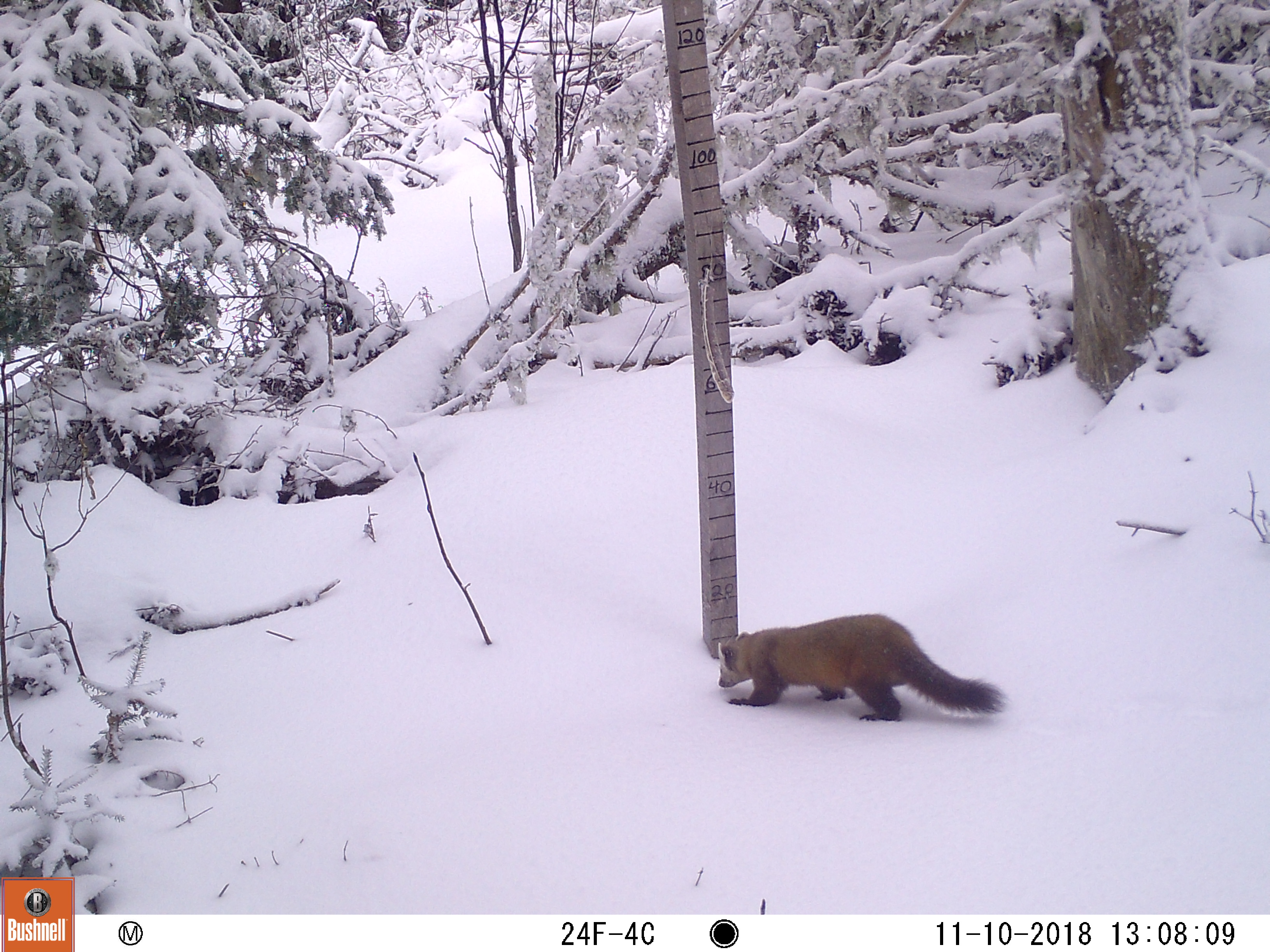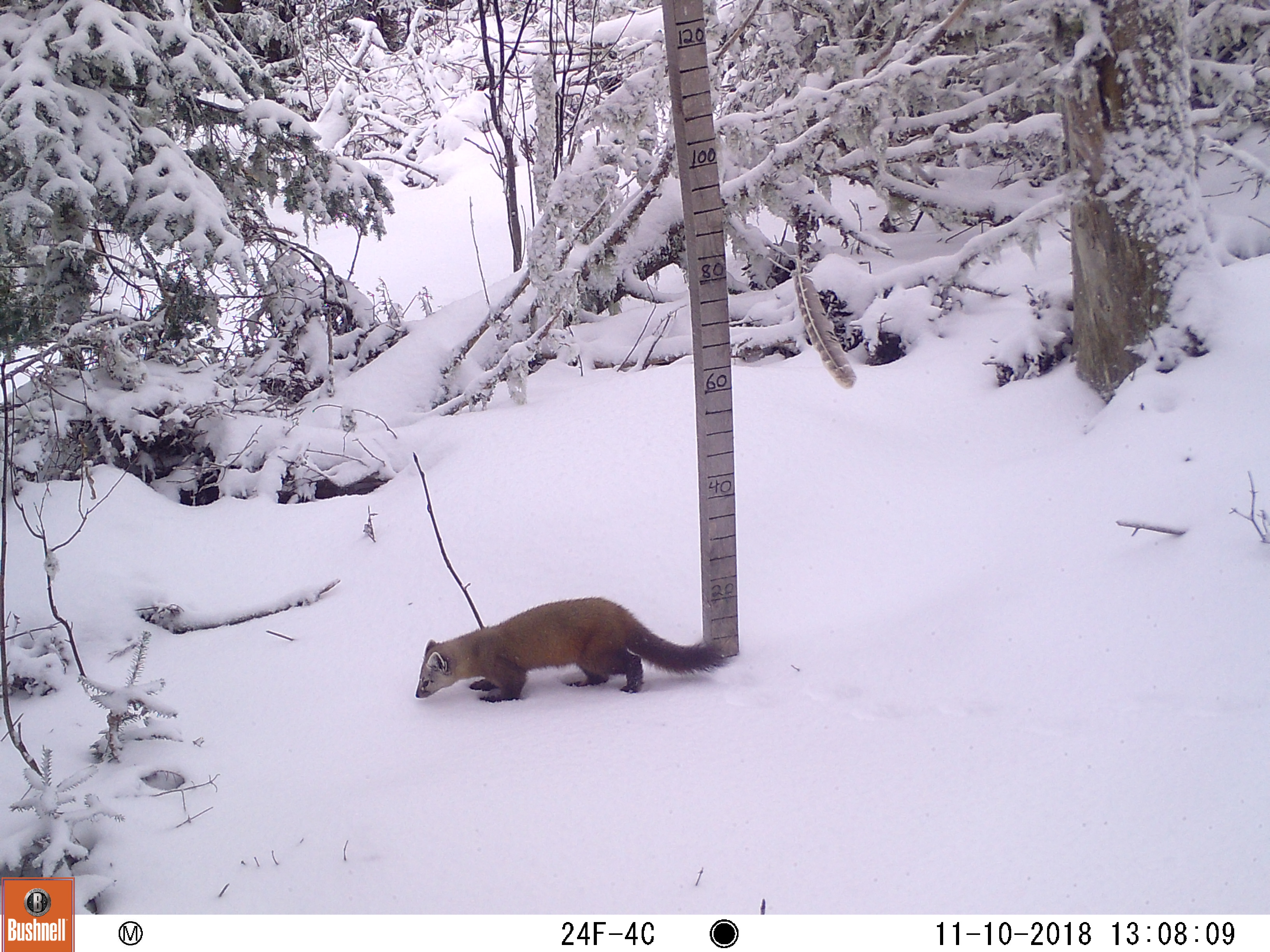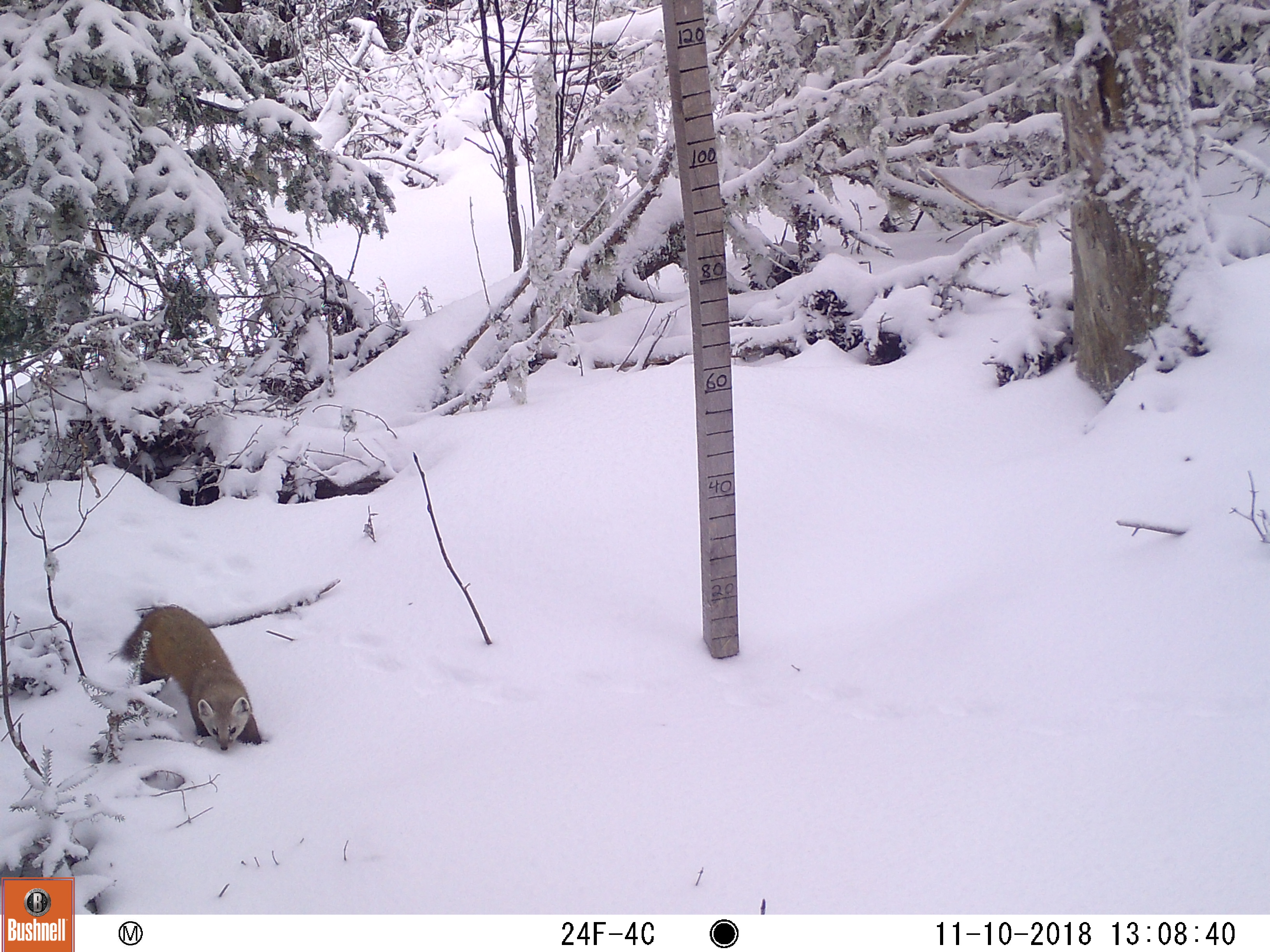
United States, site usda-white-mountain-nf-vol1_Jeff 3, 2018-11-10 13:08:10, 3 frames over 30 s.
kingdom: Animalia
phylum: Chordata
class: Mammalia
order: Carnivora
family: Mustelidae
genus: Martes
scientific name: Martes americana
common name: american marten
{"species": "american marten (Martes americana)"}